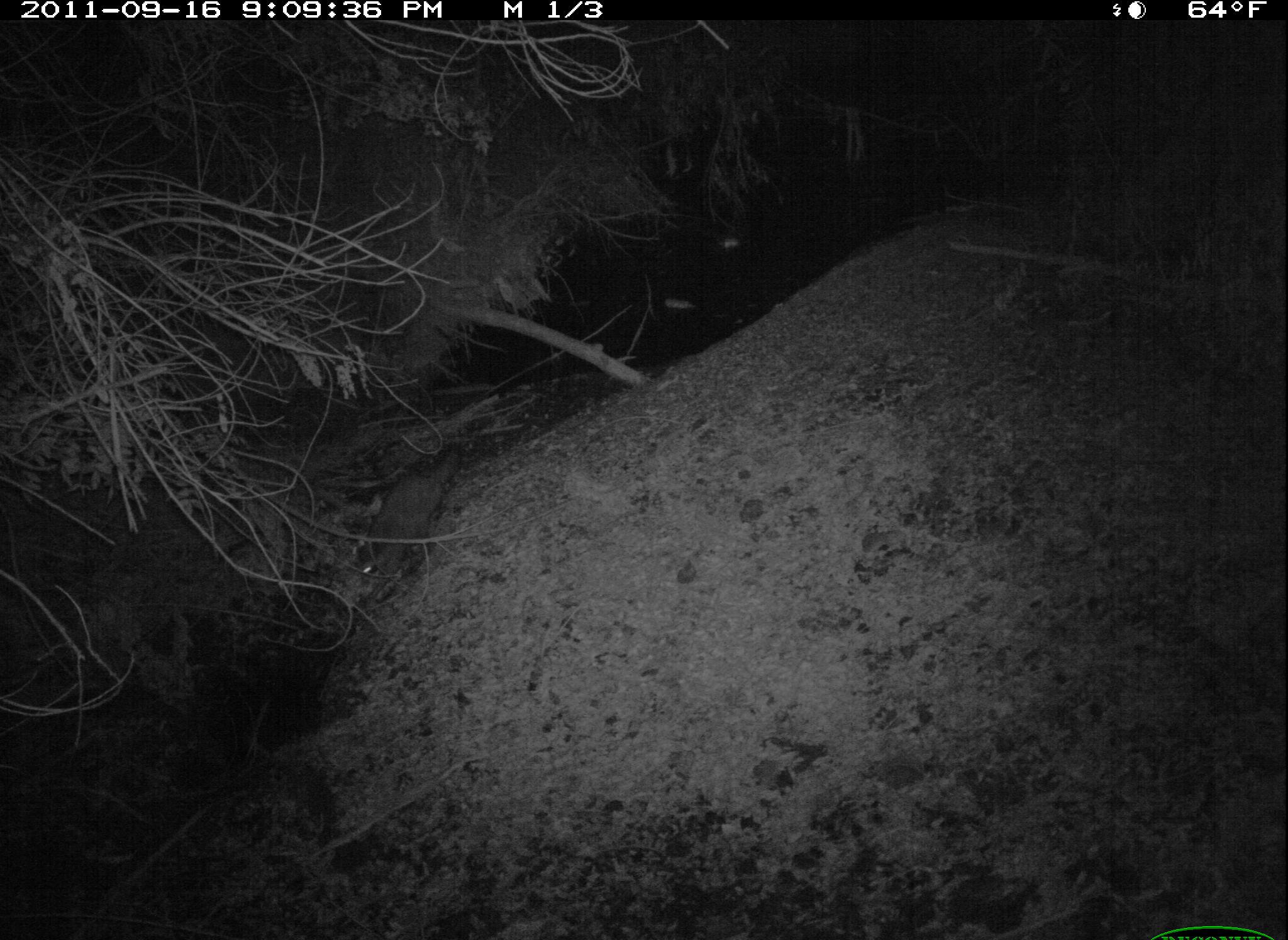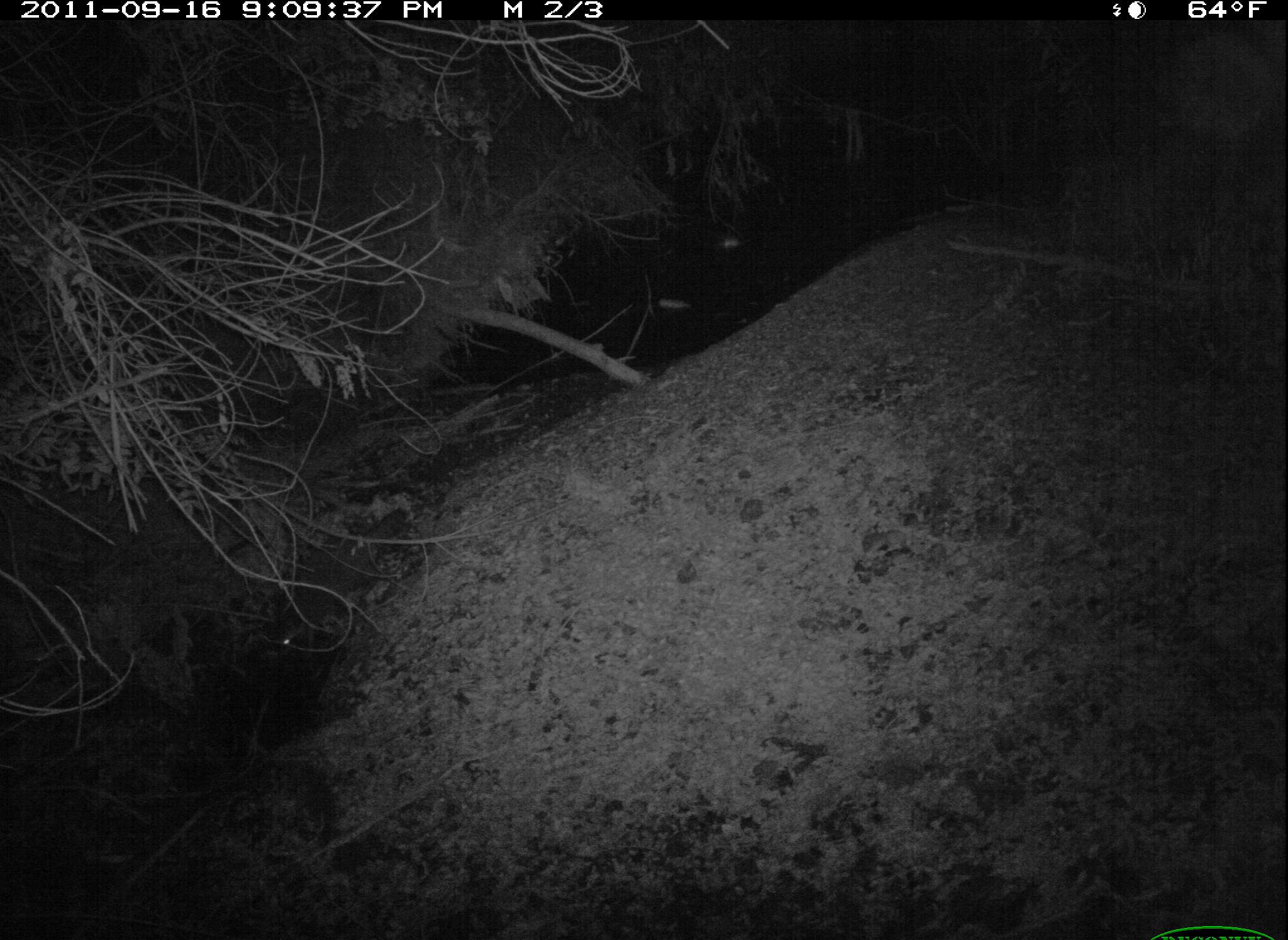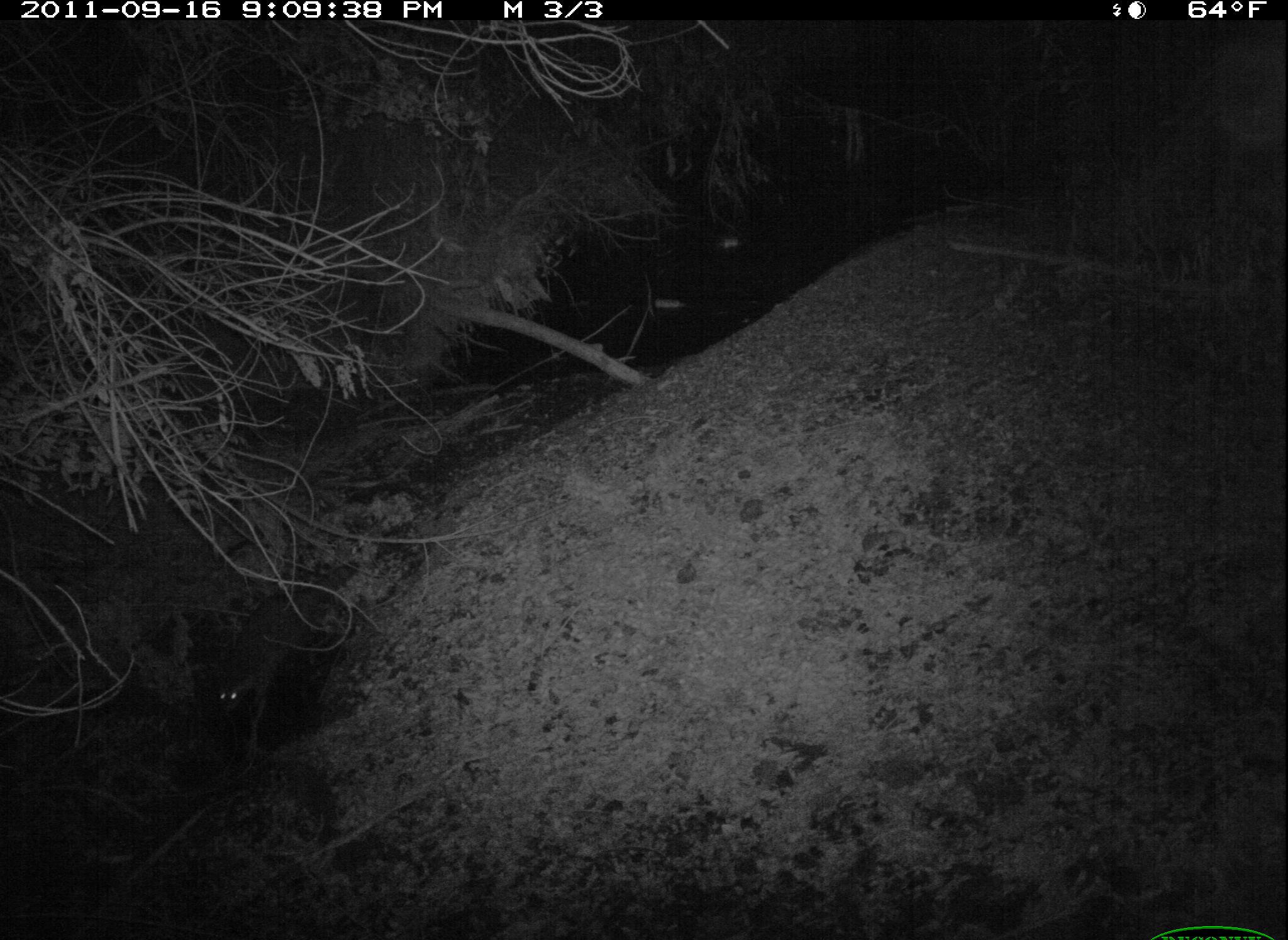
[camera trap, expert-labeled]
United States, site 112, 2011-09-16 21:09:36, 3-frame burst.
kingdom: Animalia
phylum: Chordata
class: Mammalia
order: Carnivora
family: Procyonidae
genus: Procyon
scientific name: Procyon lotor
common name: raccoon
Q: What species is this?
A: Raccoon (Procyon lotor).